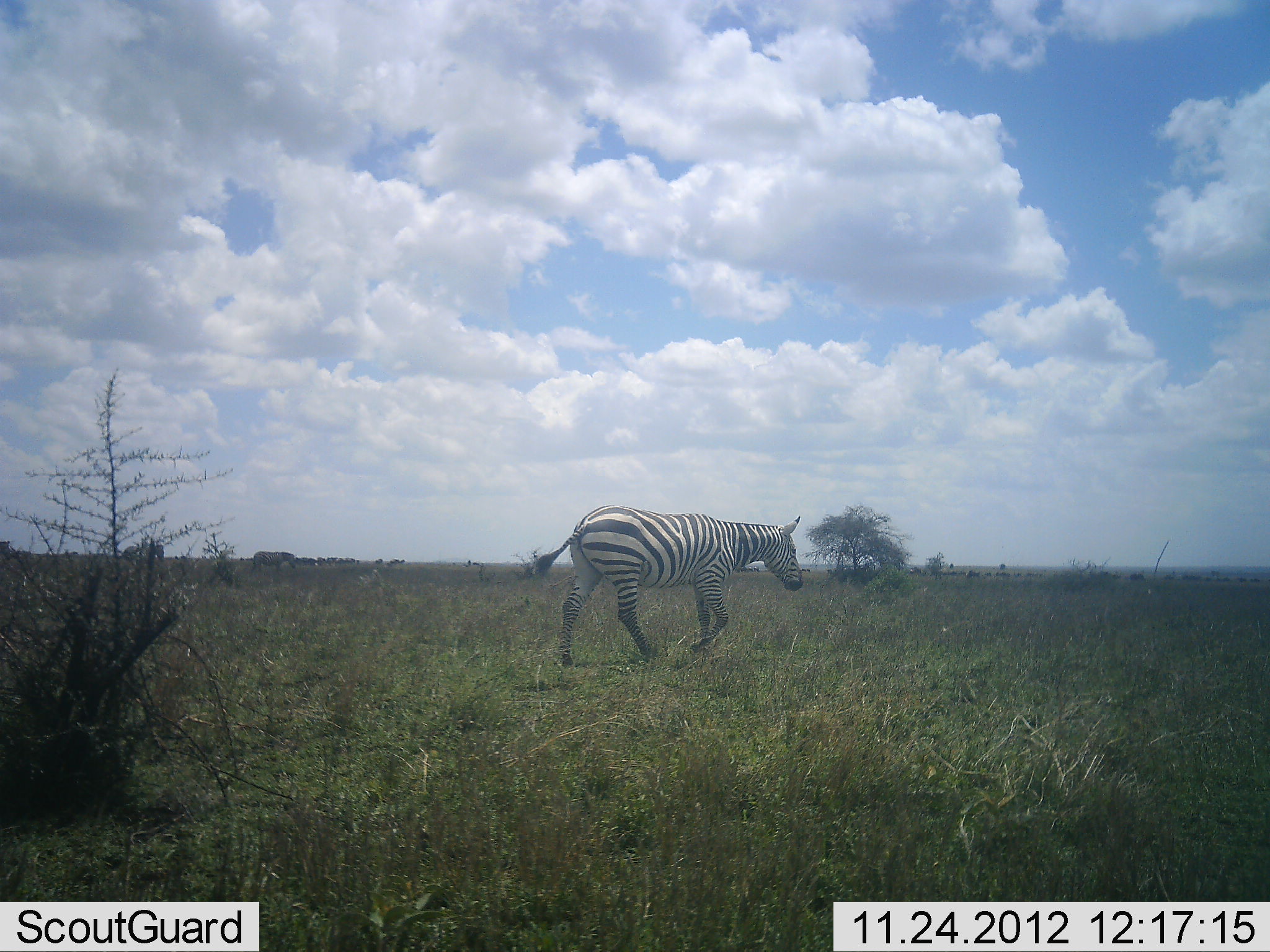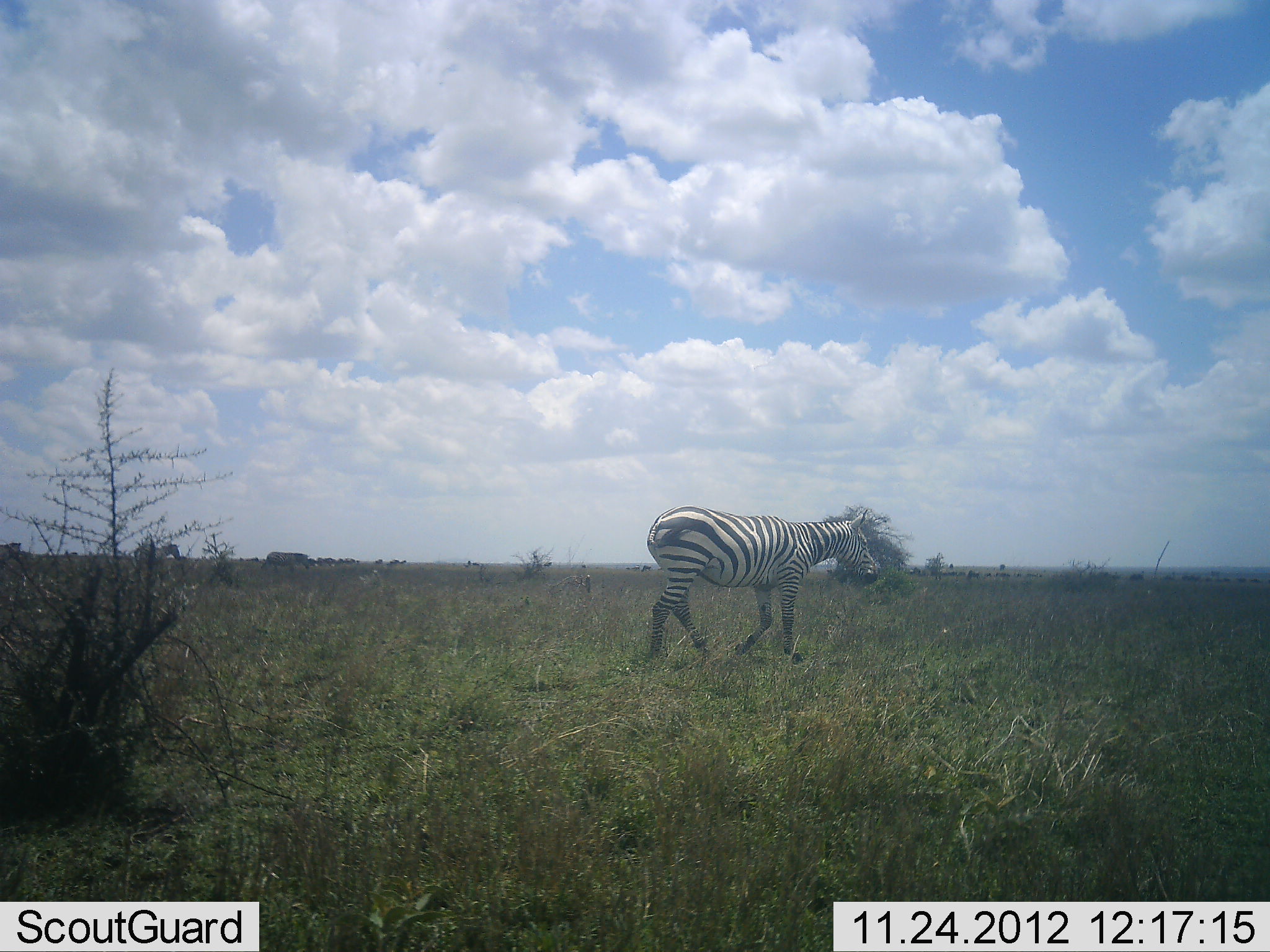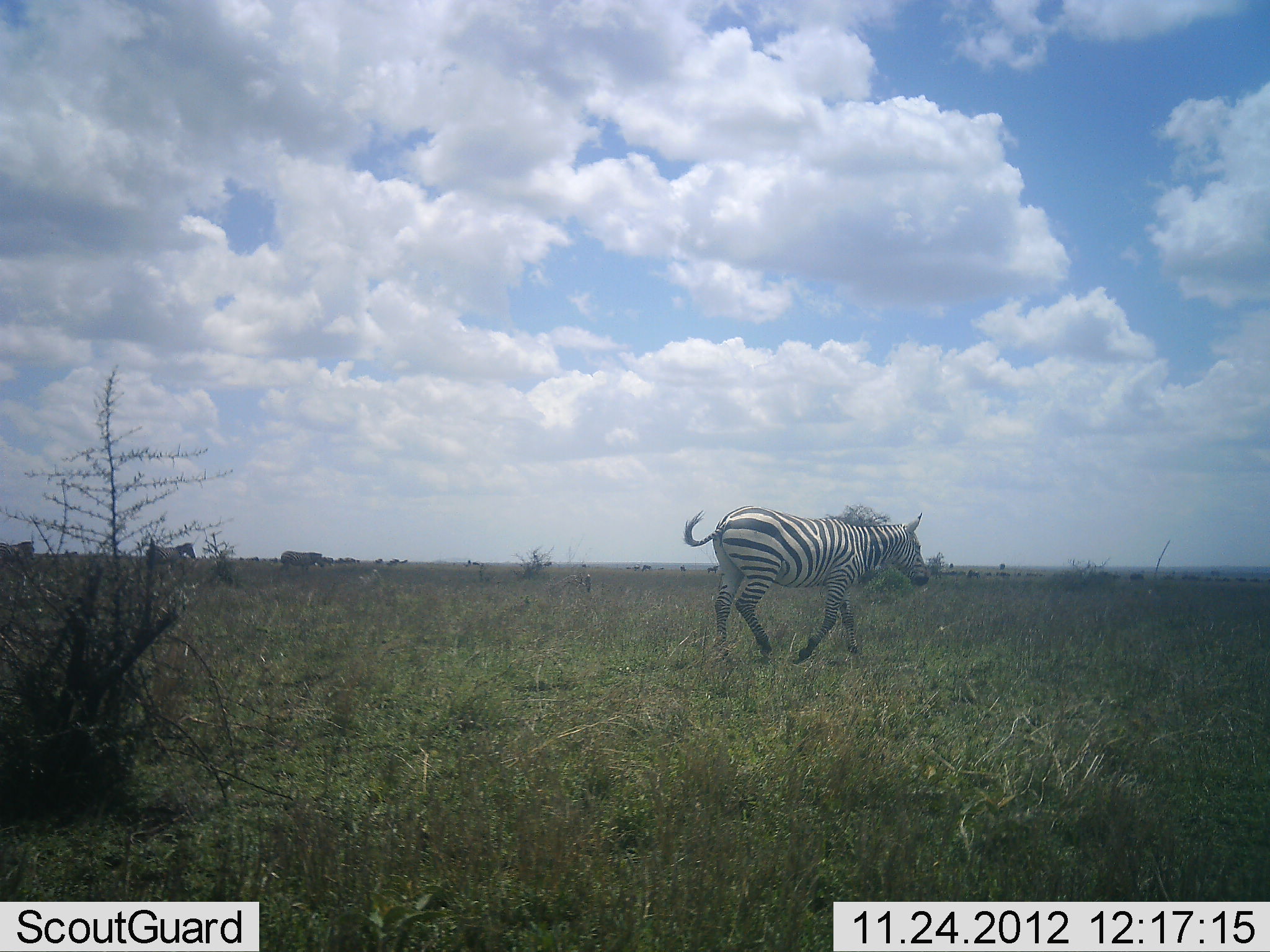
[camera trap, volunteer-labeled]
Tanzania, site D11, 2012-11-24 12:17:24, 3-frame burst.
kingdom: Animalia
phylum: Chordata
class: Mammalia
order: Perissodactyla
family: Equidae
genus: Equus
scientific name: Equus quagga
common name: plains zebra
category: zebra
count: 4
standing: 0%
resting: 0%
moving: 100%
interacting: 0%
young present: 0%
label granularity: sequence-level